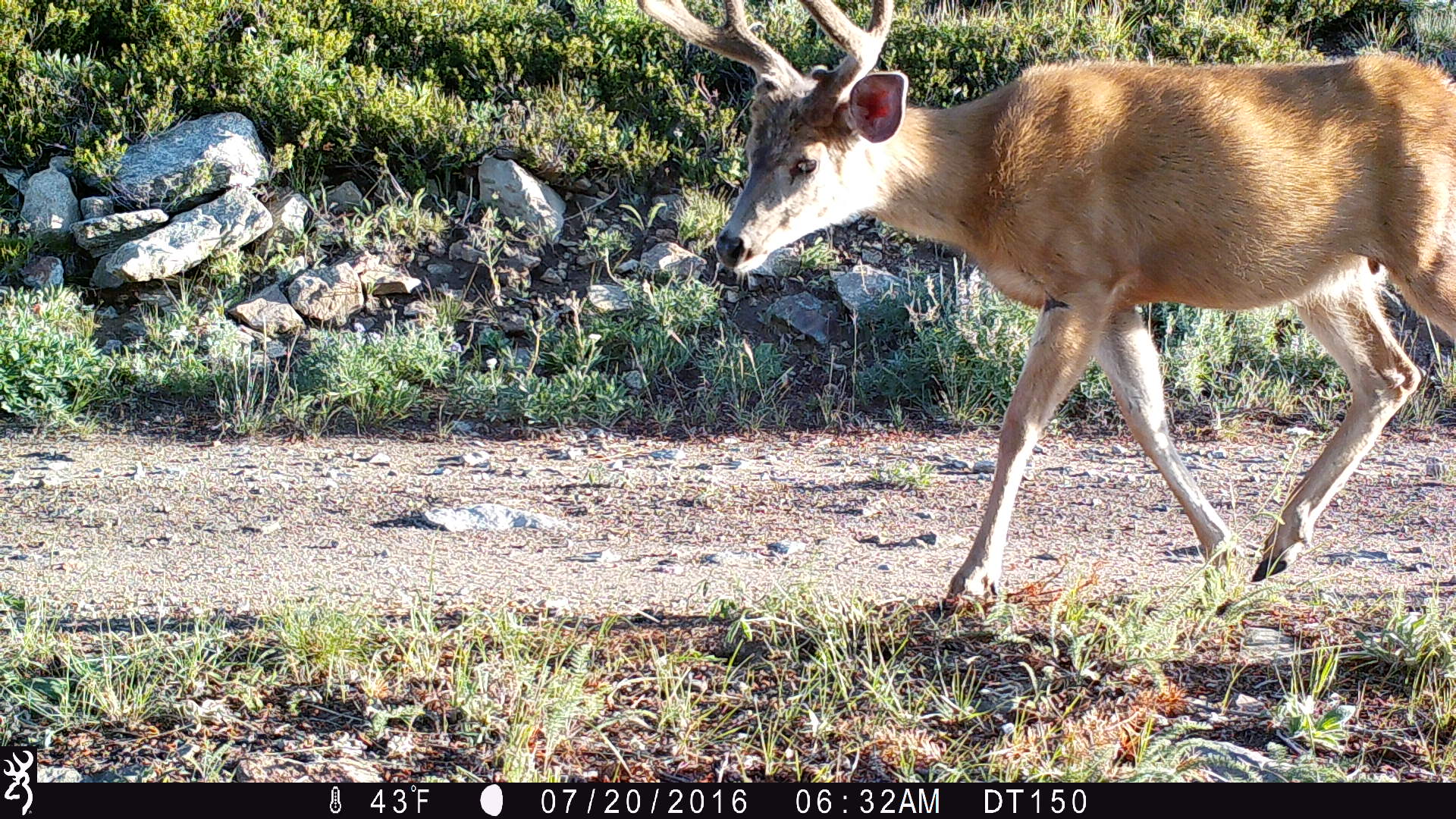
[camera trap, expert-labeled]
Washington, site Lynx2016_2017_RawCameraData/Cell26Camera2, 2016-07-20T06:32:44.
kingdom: Animalia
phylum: Chordata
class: Mammalia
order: Artiodactyla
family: Cervidae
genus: Odocoileus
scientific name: Odocoileus hemionus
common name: mule deer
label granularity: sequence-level